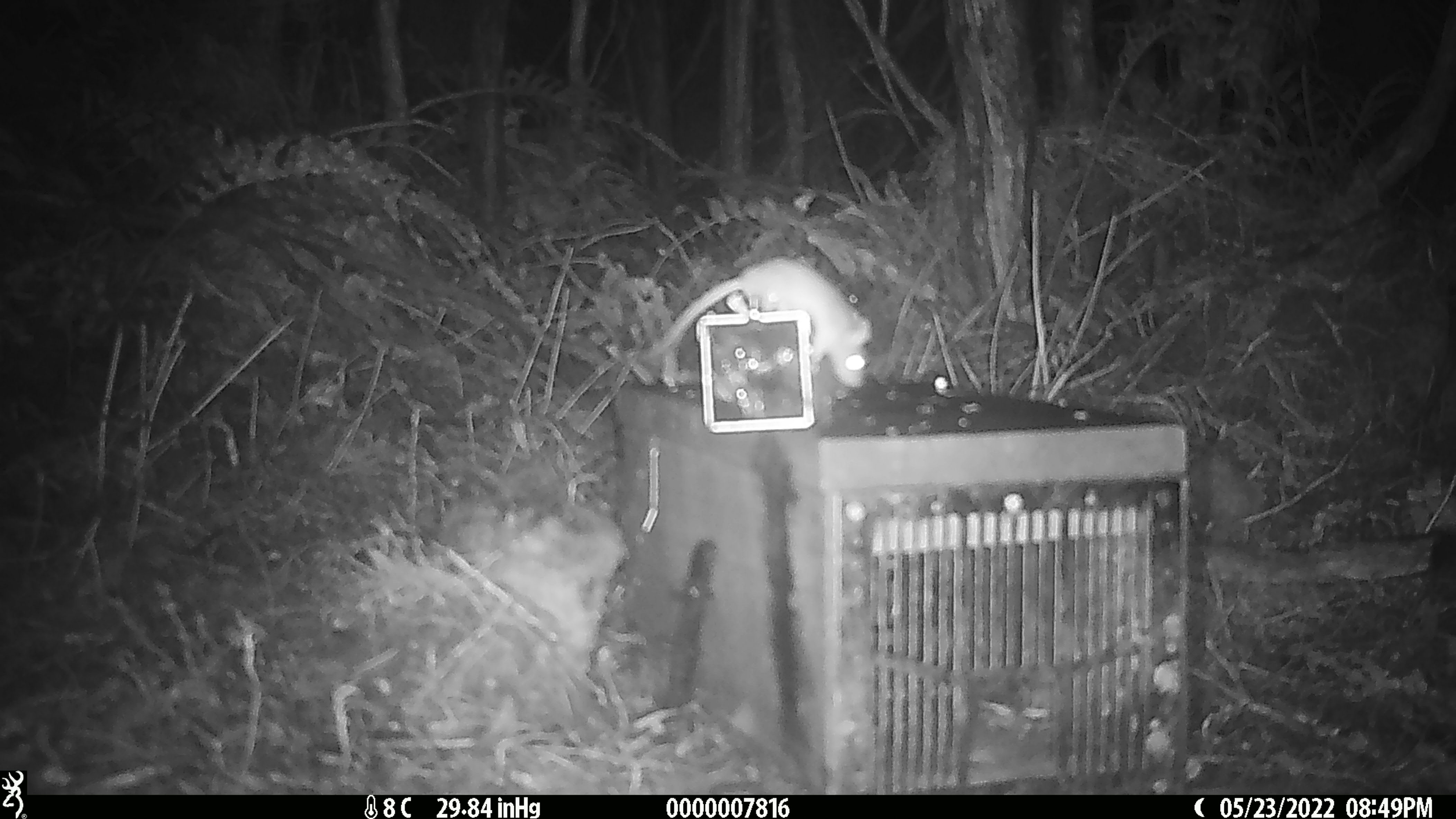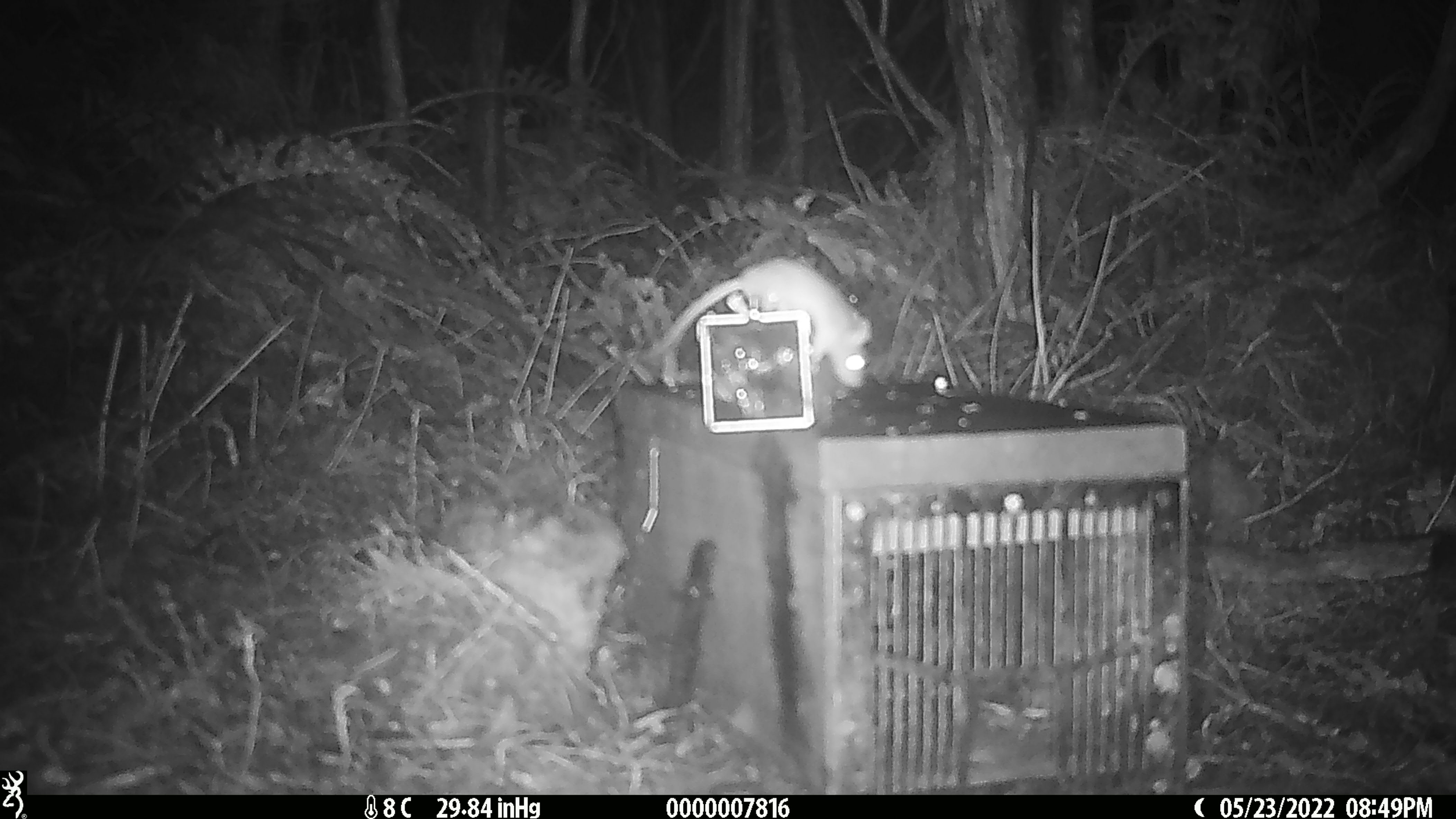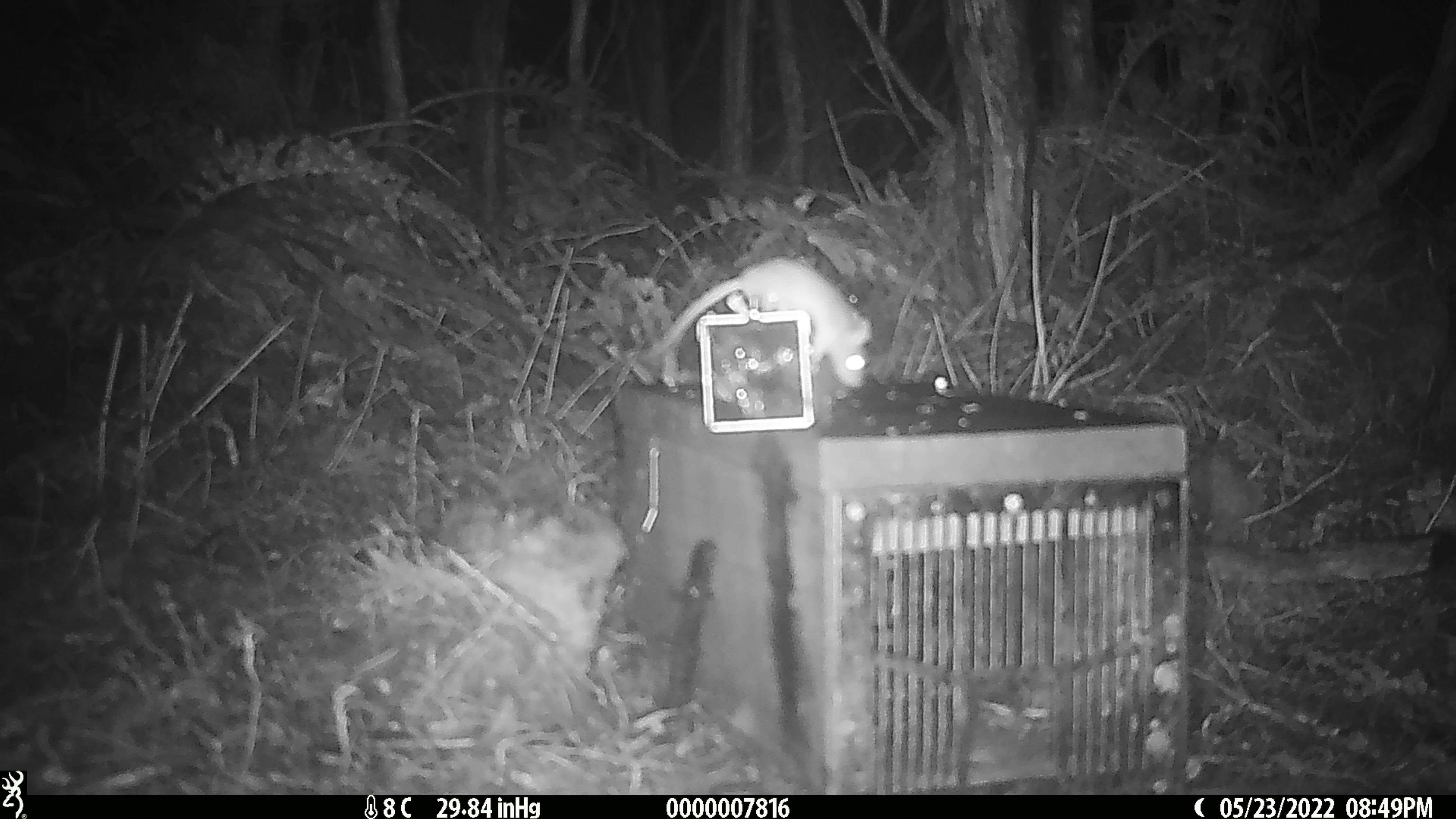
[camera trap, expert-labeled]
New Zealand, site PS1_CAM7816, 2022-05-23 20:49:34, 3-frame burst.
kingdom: Animalia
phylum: Chordata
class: Mammalia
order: Rodentia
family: Muridae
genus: Mus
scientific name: Mus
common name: mouse